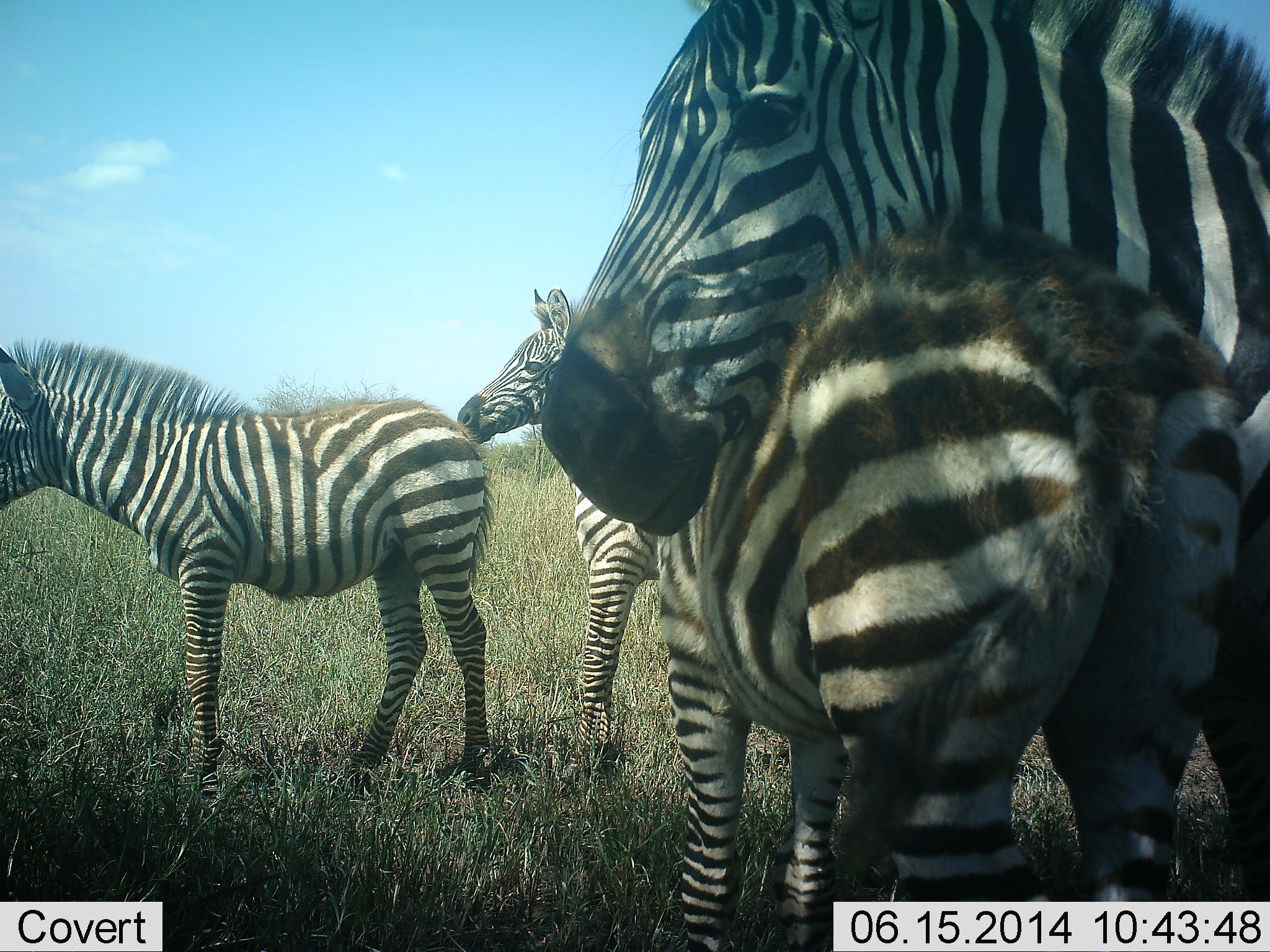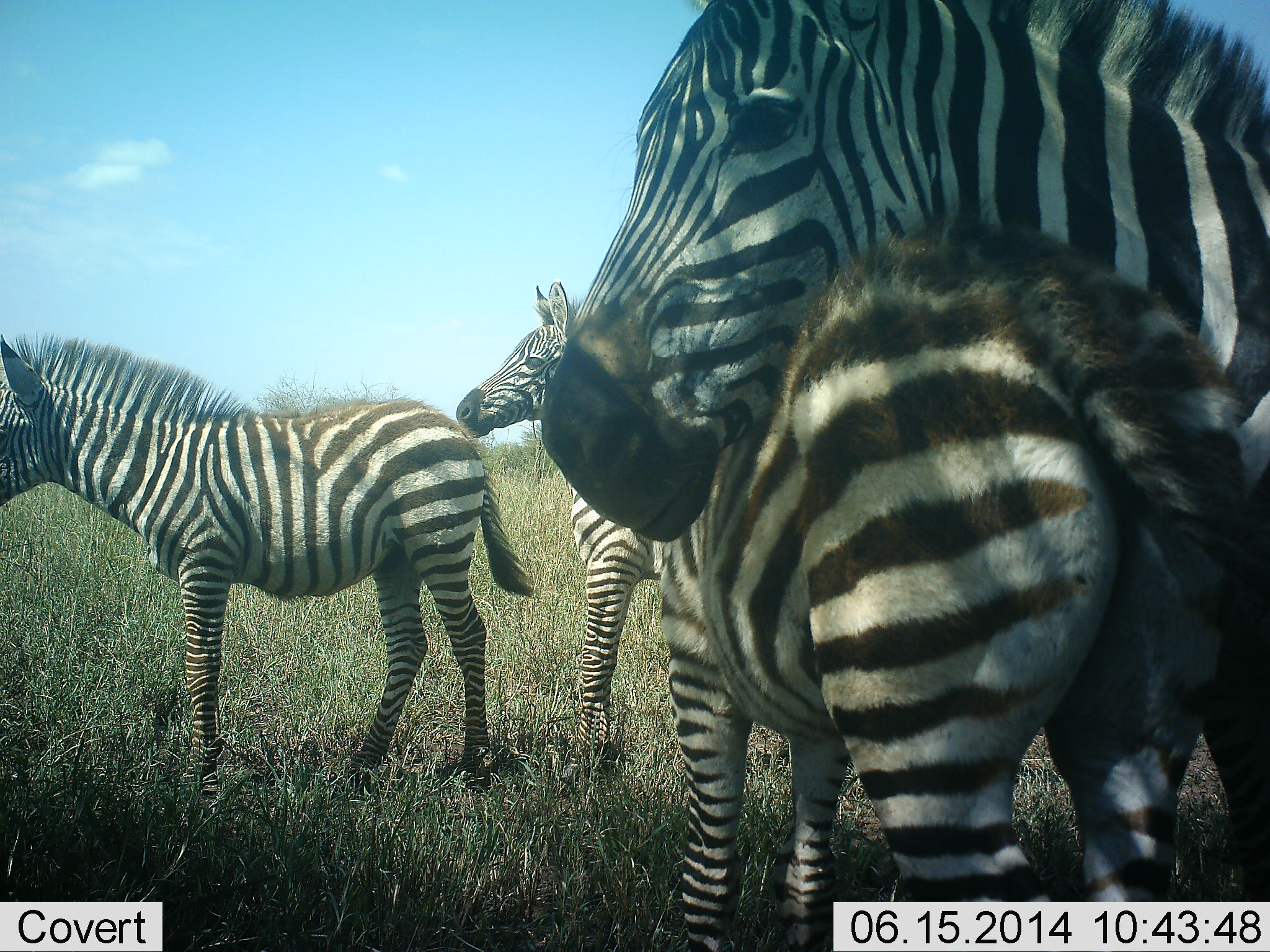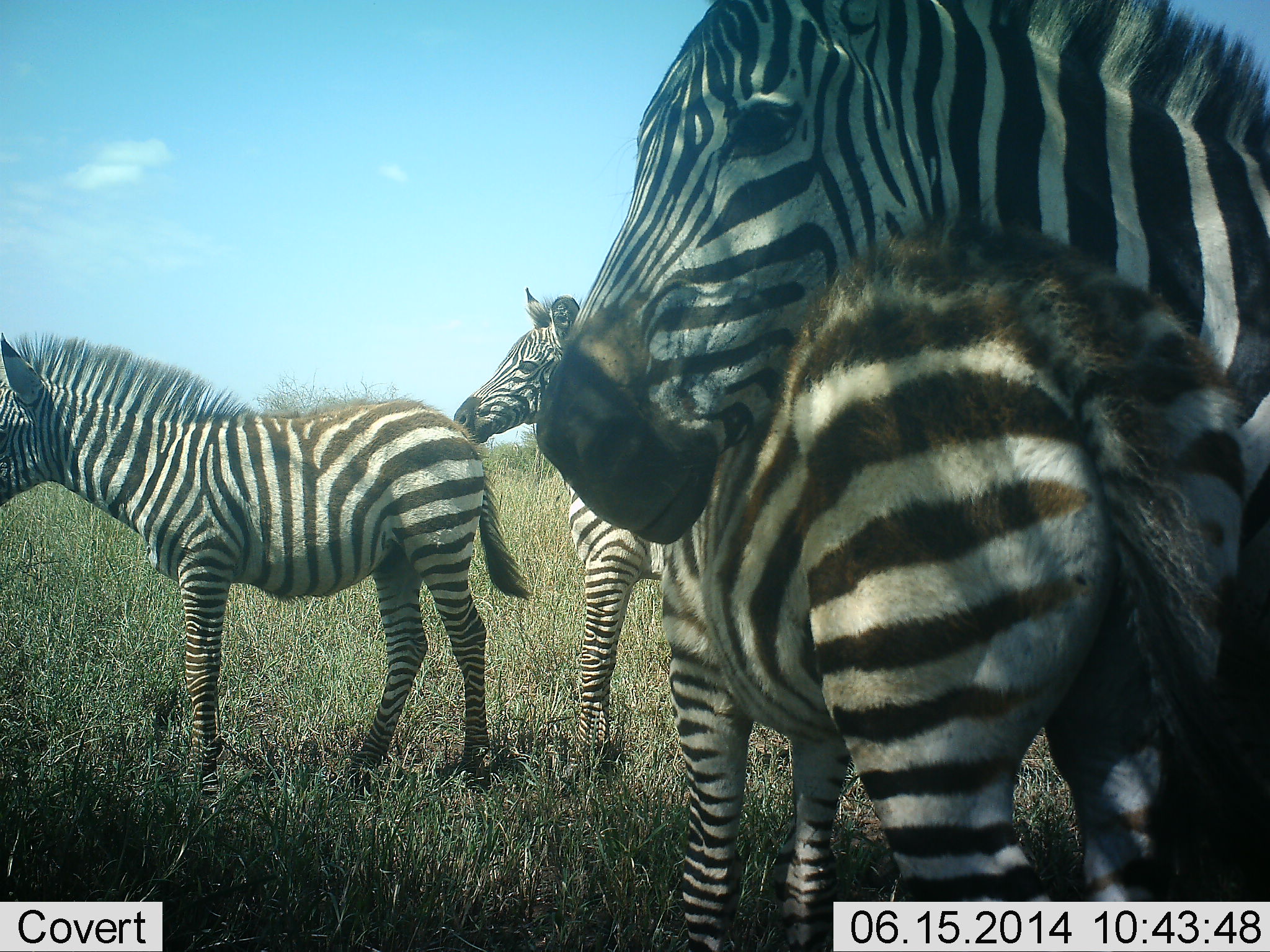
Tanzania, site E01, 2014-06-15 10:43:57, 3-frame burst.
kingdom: Animalia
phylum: Chordata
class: Mammalia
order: Perissodactyla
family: Equidae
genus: Equus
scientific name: Equus quagga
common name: plains zebra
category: zebra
Zebra (plains zebra) (Equus quagga), count 4. Behavior (volunteer vote fractions): standing 90%, resting 10%, moving 10%, interacting 50%. Young present (vote fraction): 60%. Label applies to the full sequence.